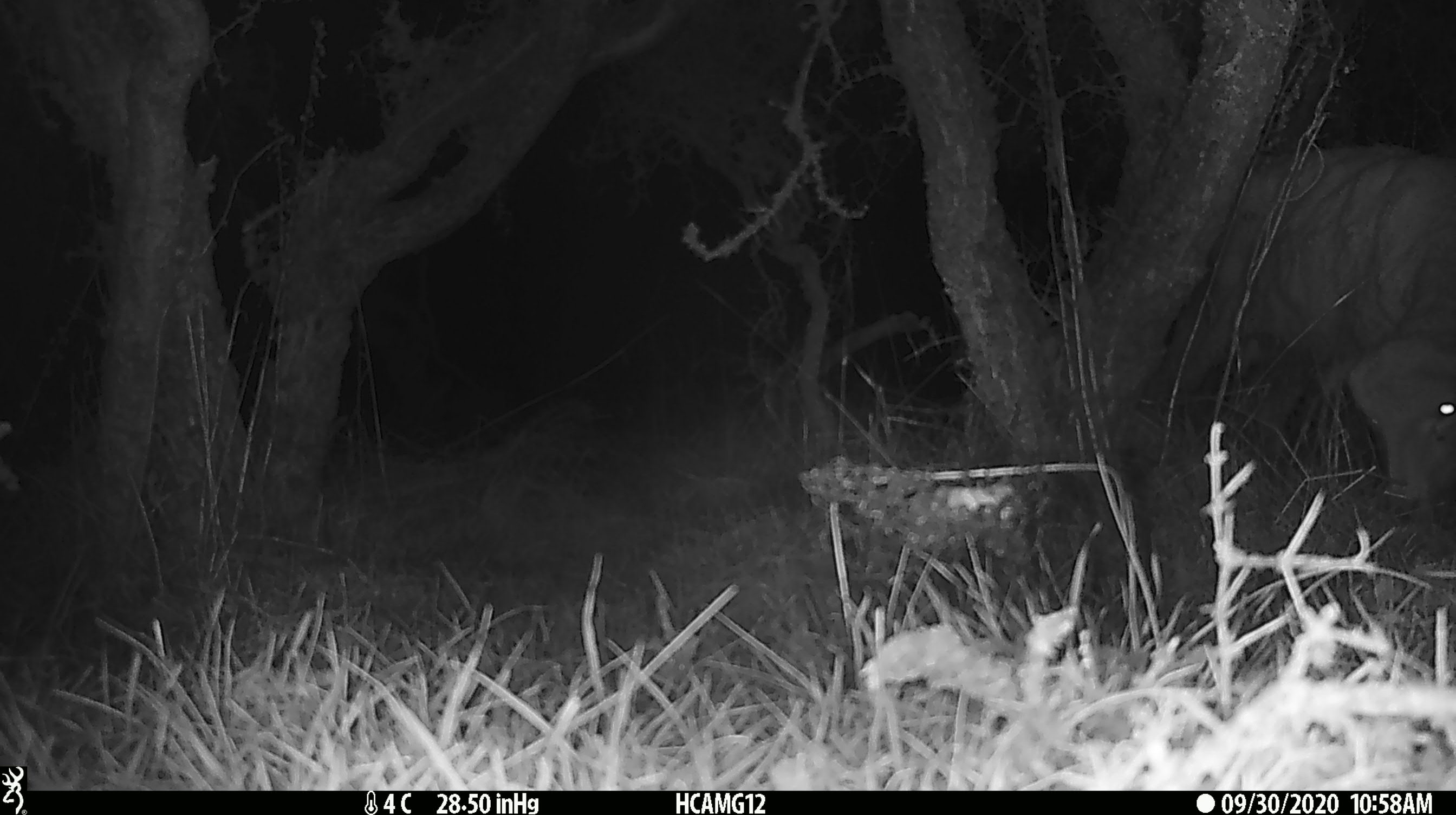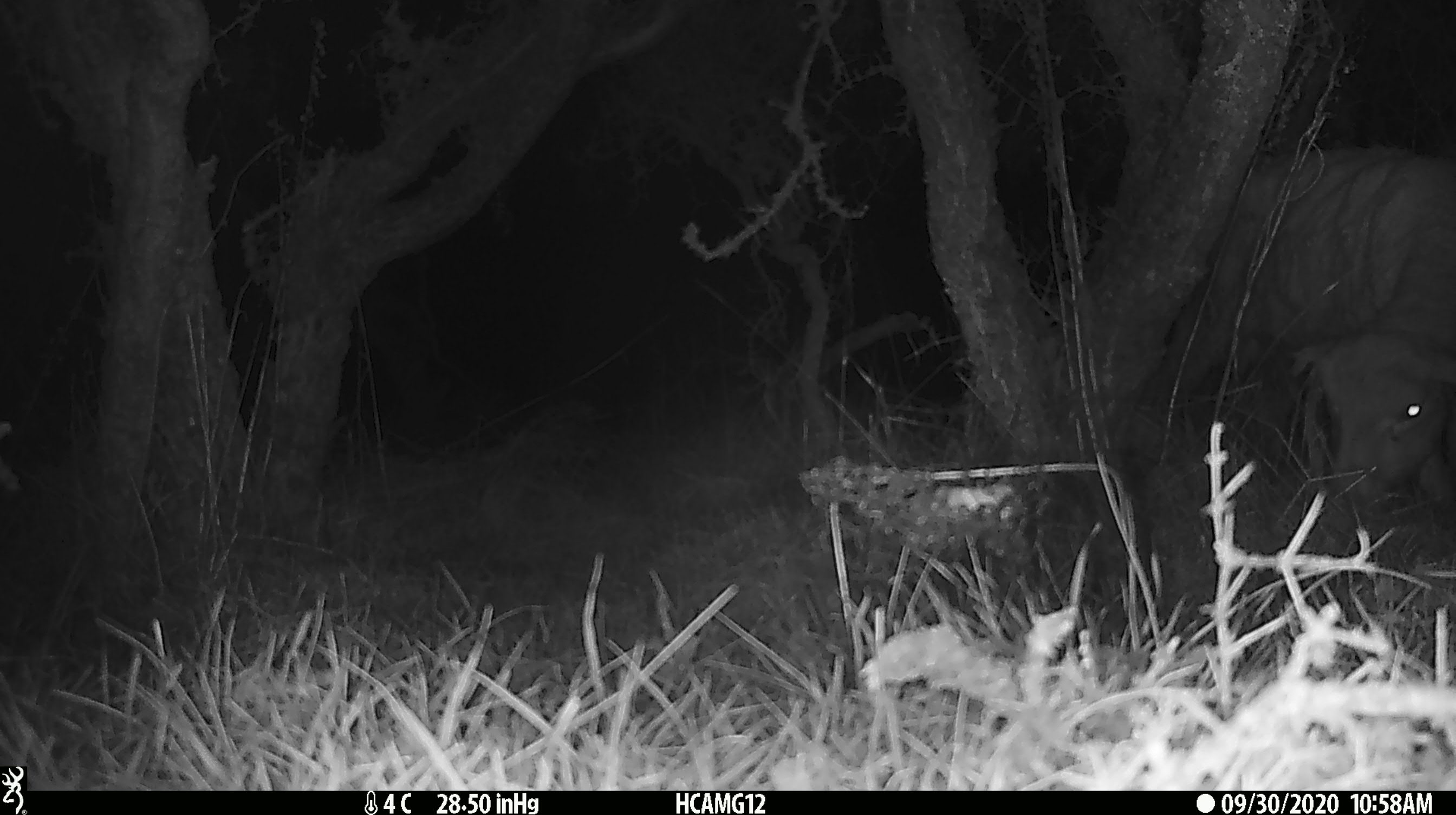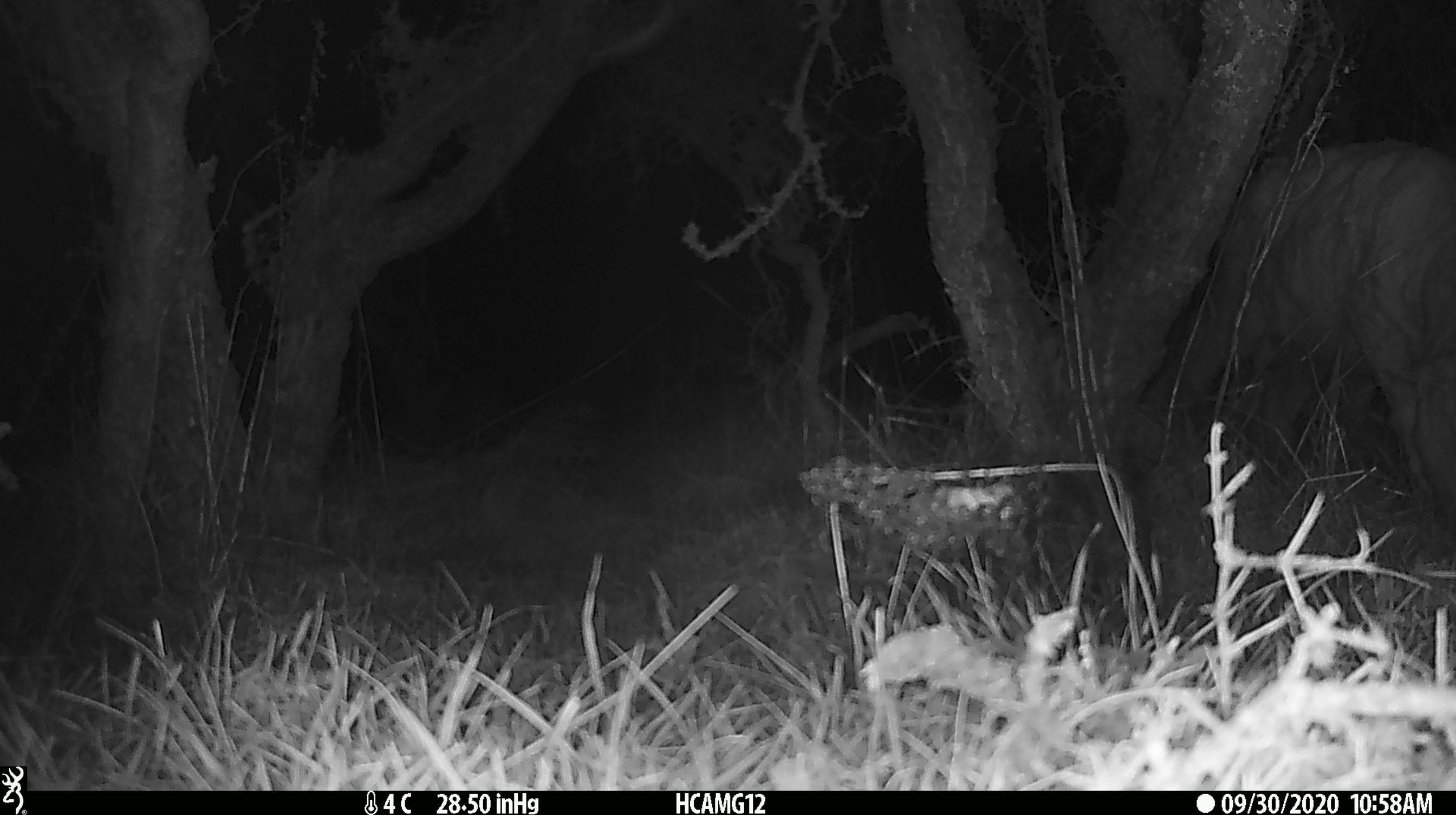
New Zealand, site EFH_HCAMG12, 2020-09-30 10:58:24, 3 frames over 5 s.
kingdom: Animalia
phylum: Chordata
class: Mammalia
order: Artiodactyla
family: Bovidae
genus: Ovis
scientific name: Ovis aries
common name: domestic sheep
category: sheep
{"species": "sheep (domestic sheep) (Ovis aries)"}